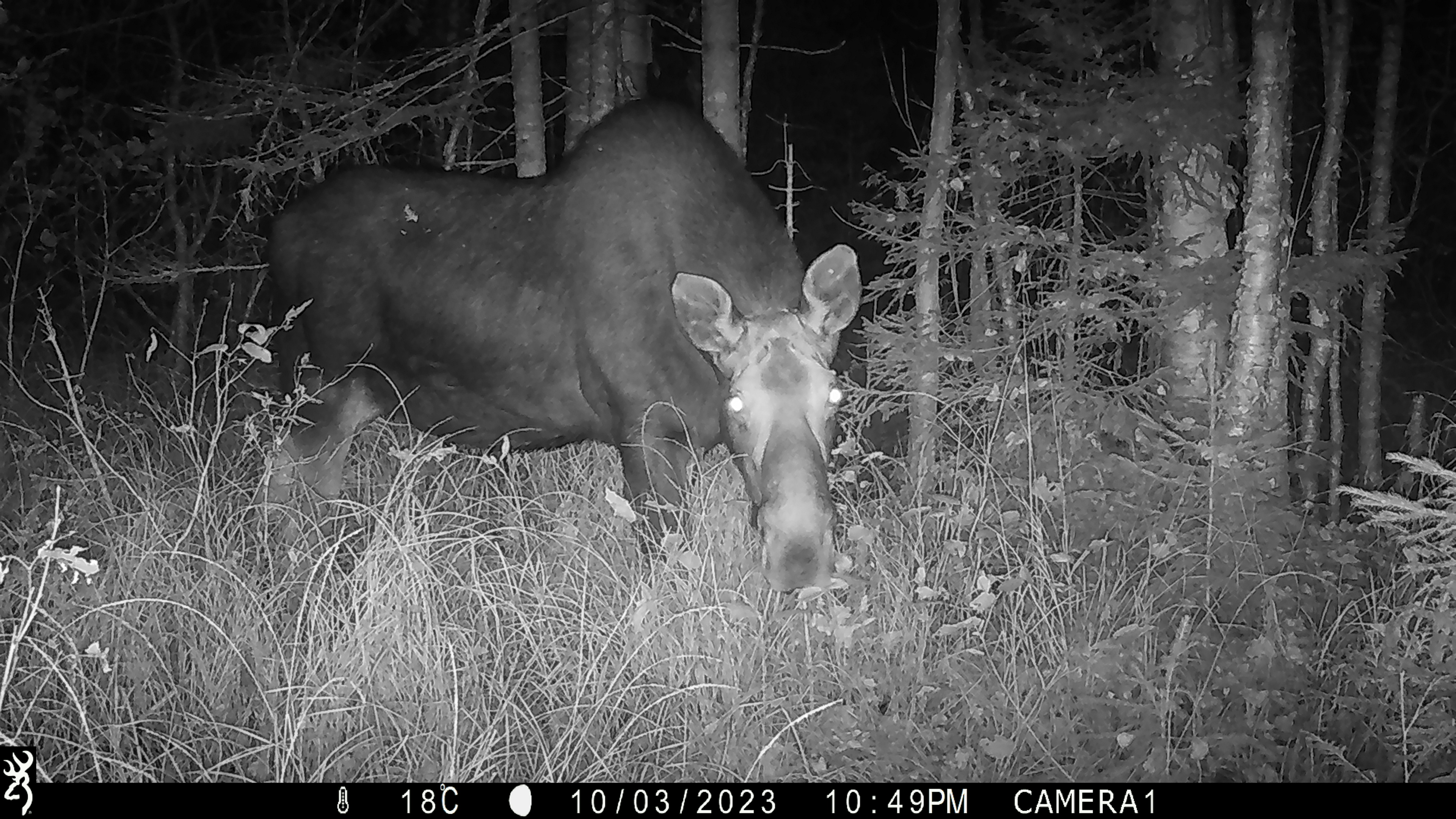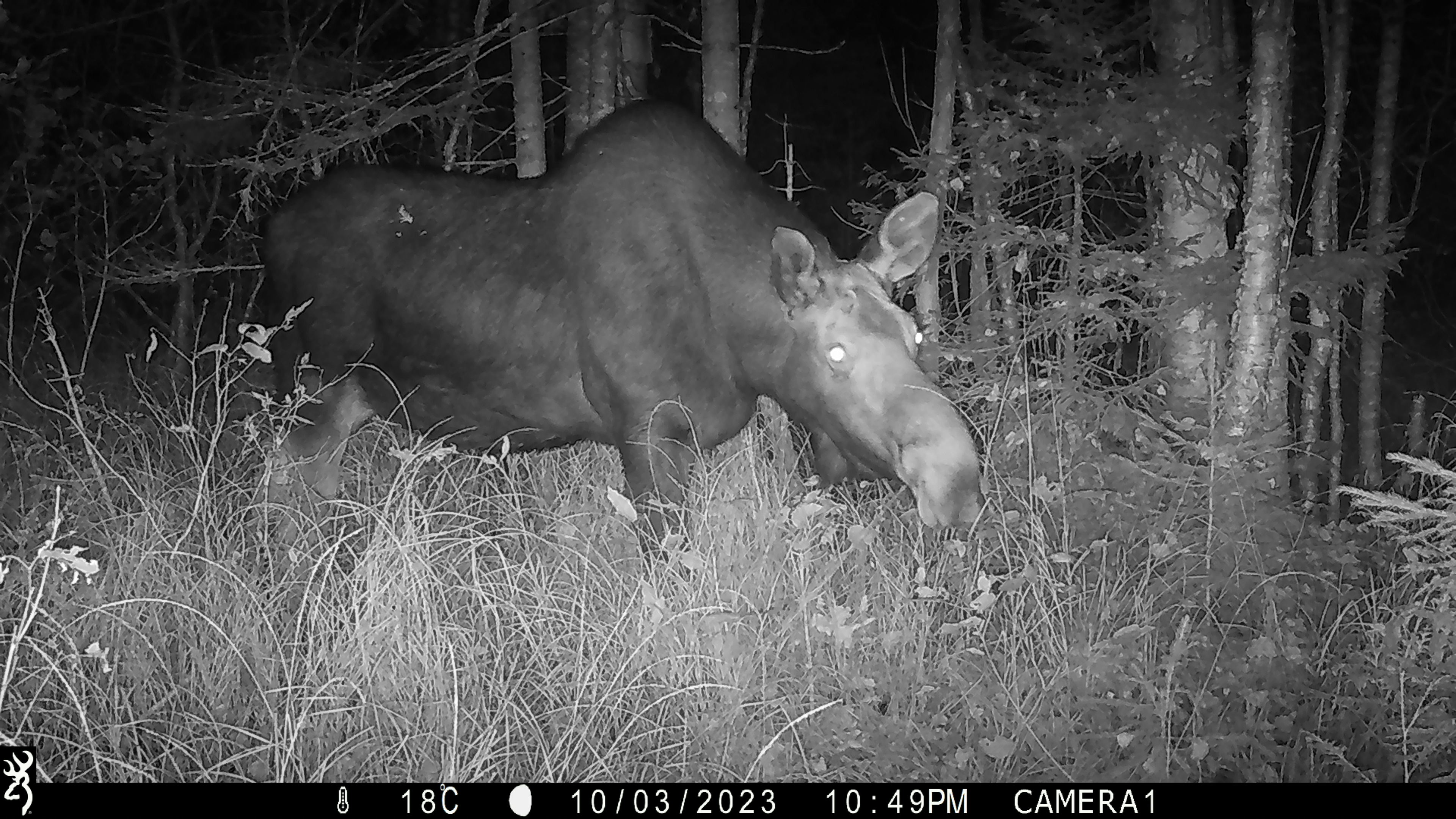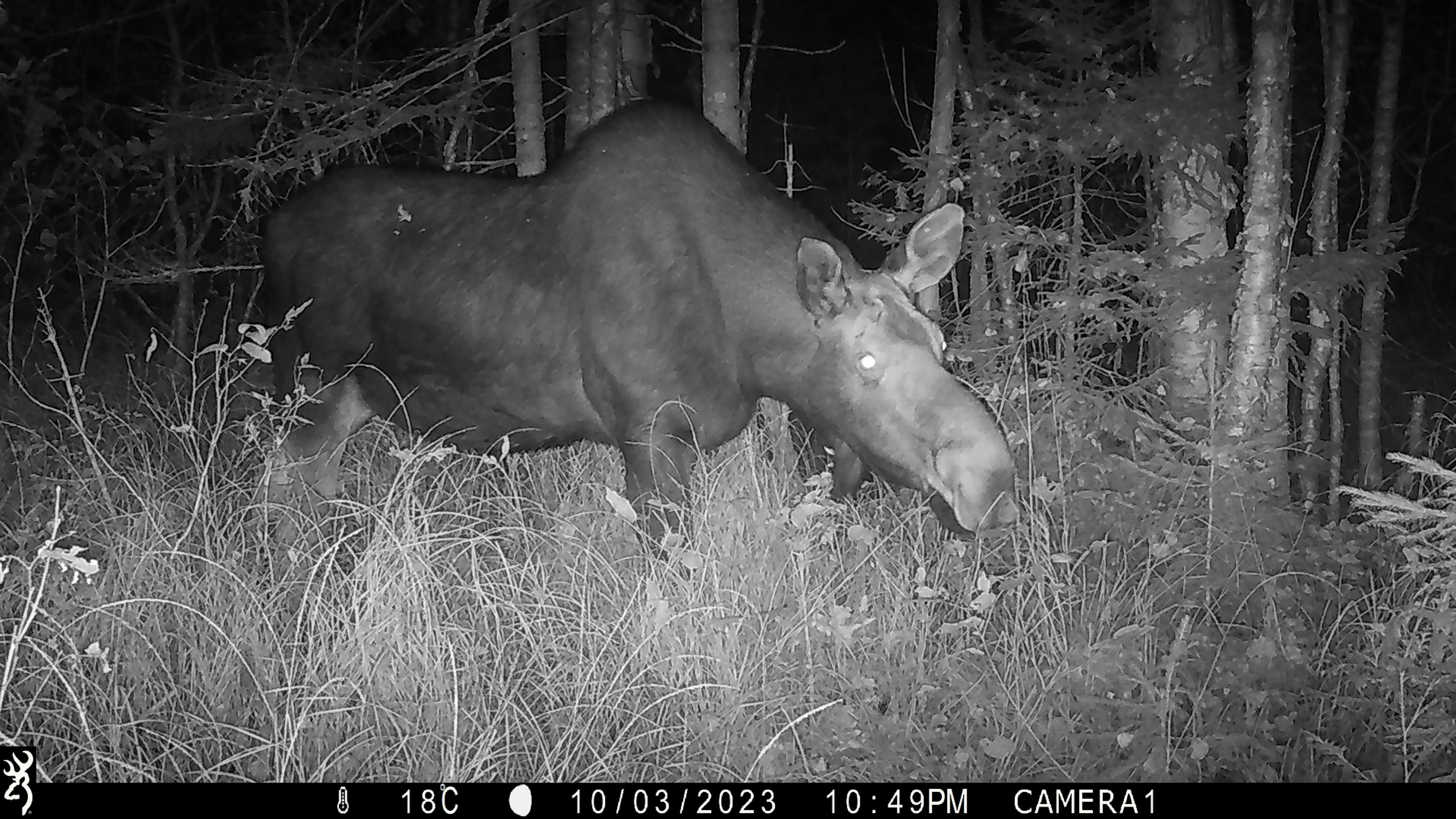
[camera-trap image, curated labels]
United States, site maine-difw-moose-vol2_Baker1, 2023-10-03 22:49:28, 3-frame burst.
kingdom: Animalia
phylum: Chordata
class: Mammalia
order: Artiodactyla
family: Cervidae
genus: Alces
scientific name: Alces alces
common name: moose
Moose (Alces alces).